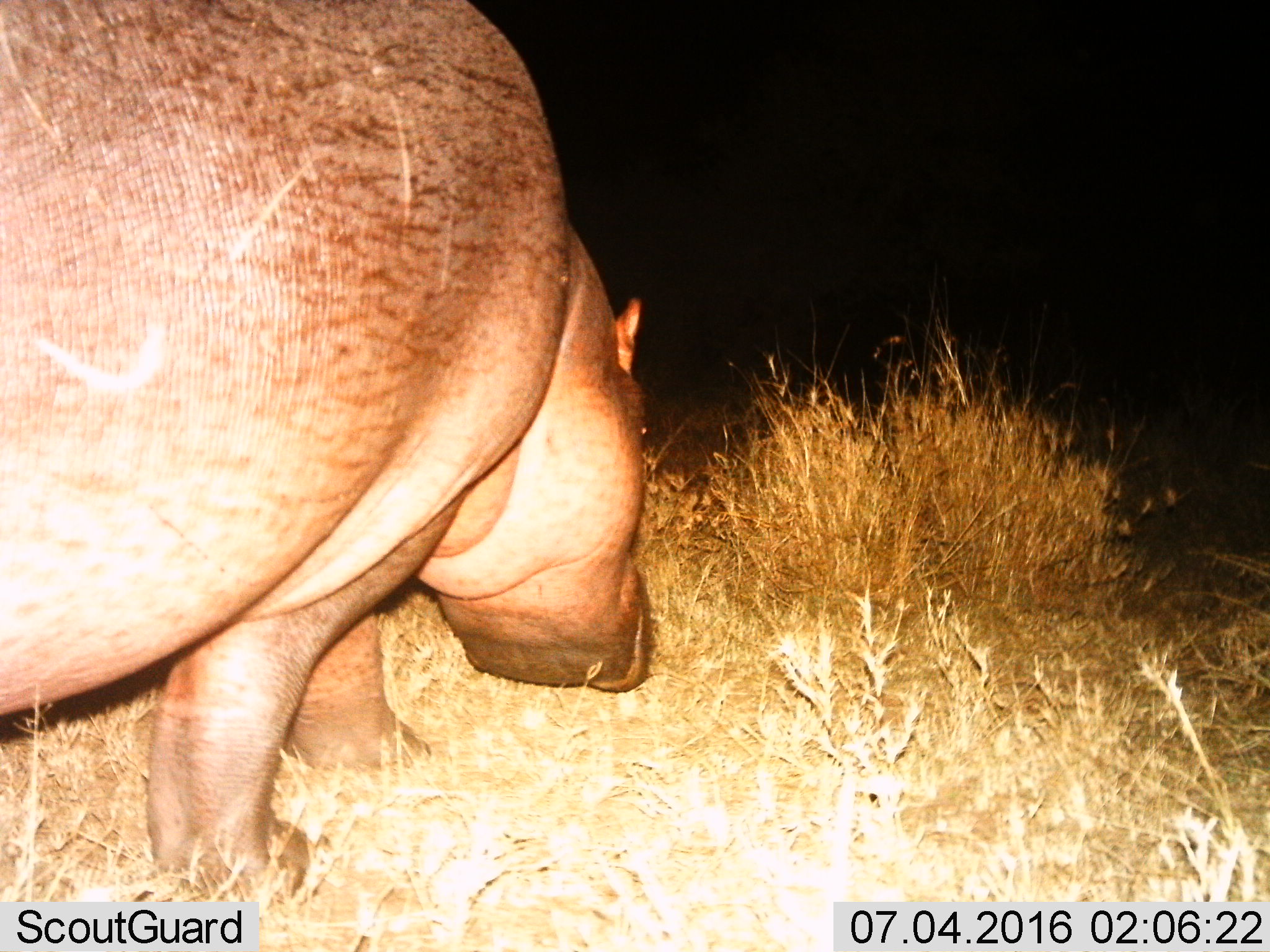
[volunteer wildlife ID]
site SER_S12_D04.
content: unidentified animal